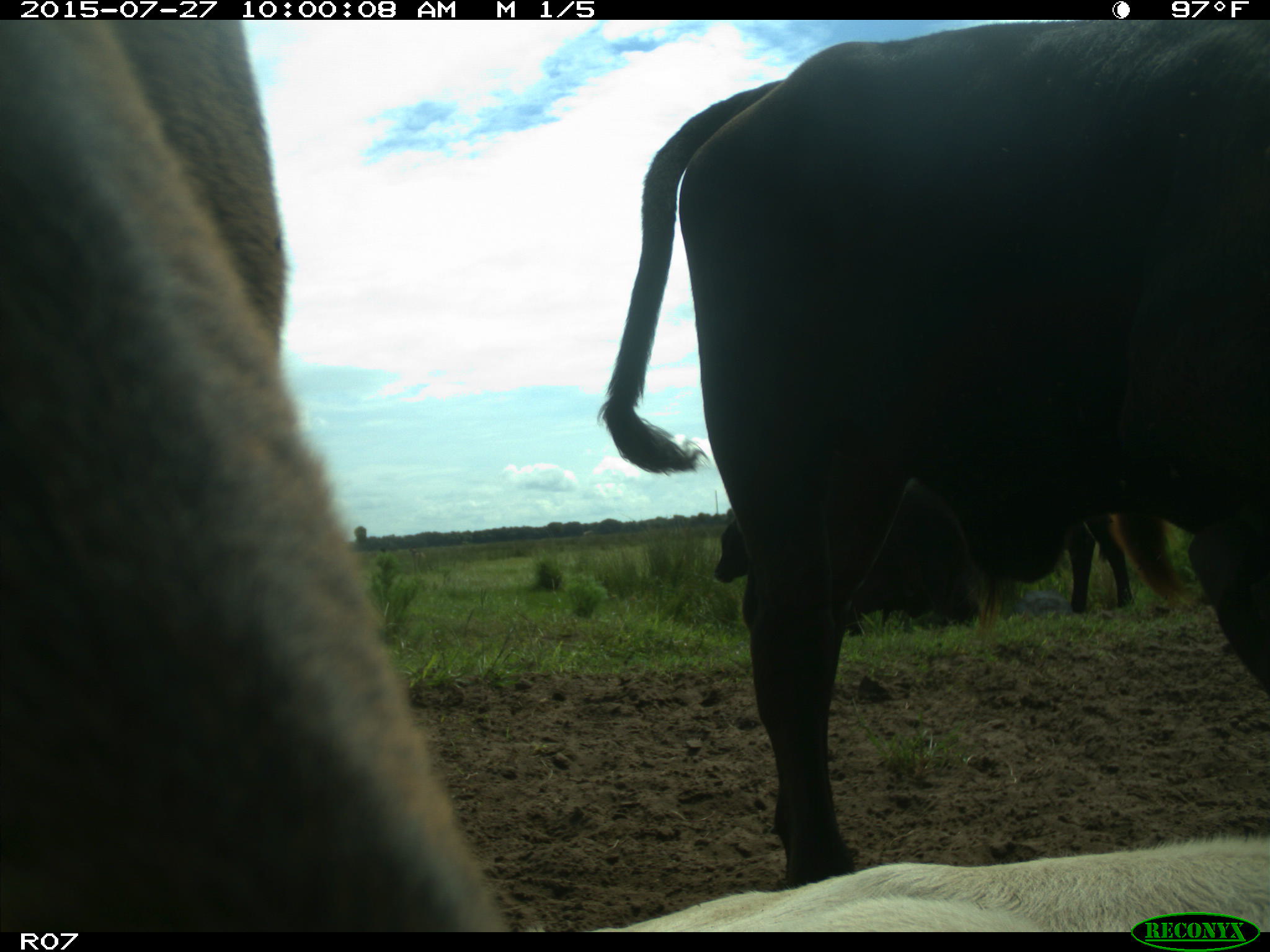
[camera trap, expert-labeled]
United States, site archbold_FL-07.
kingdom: Animalia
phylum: Chordata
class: Mammalia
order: Artiodactyla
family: Bovidae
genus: Bos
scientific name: Bos taurus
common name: domestic cow